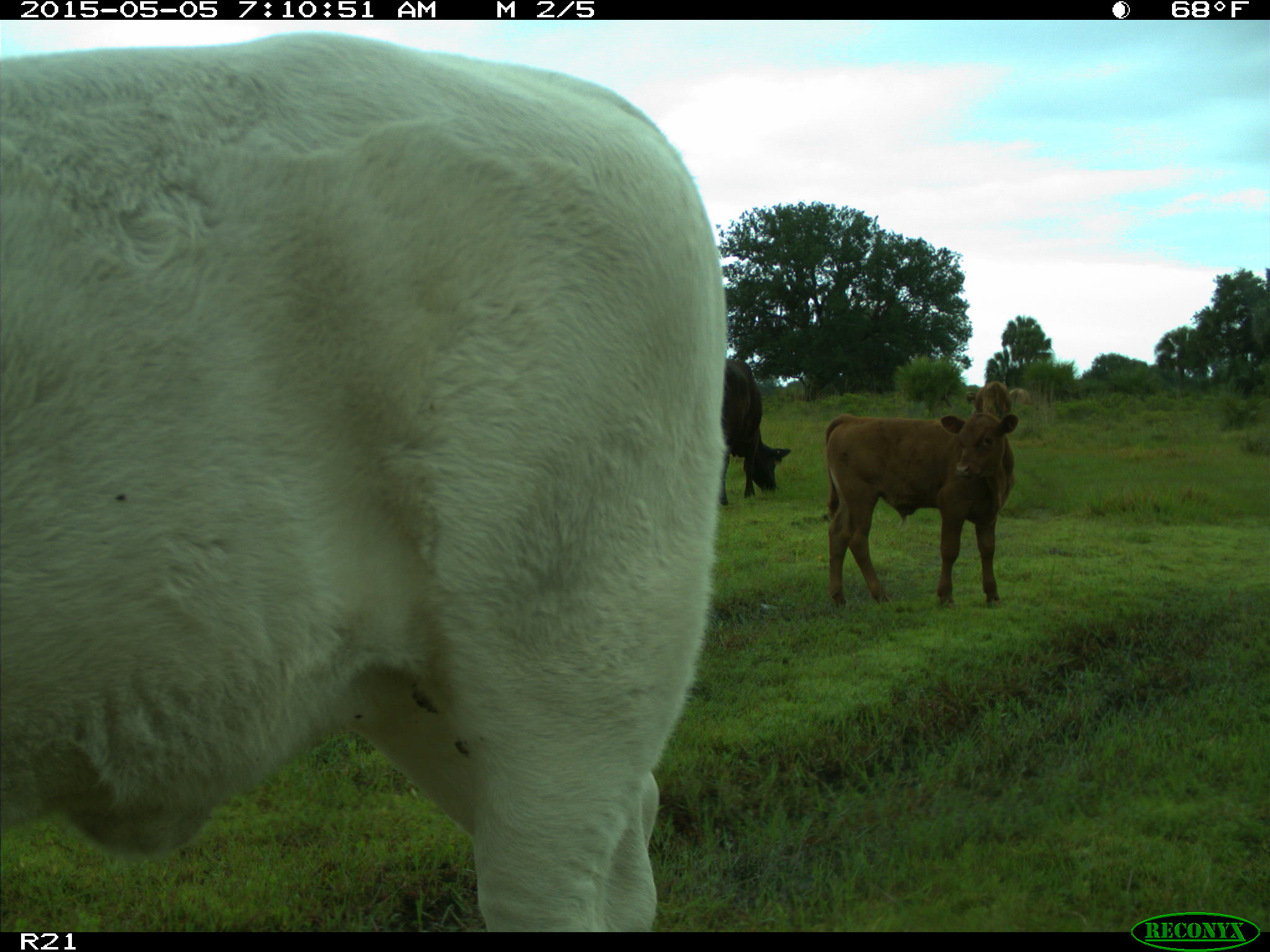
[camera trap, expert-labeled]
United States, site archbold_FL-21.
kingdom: Animalia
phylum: Chordata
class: Mammalia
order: Artiodactyla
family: Bovidae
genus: Bos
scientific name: Bos taurus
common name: domestic cow